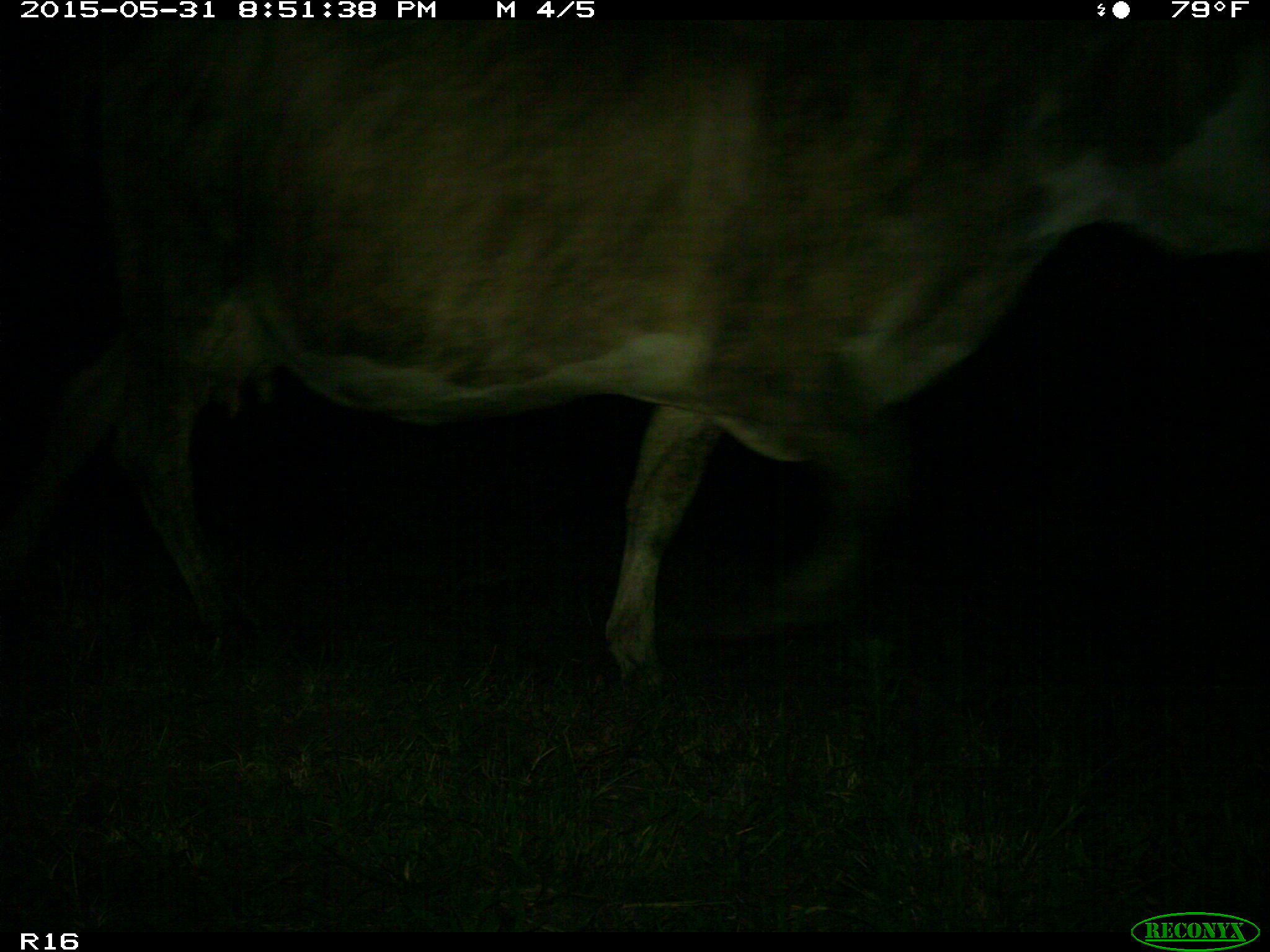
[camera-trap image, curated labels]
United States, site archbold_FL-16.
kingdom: Animalia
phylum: Chordata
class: Mammalia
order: Artiodactyla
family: Bovidae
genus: Bos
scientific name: Bos taurus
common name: domestic cow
Bos taurus (domestic cow).